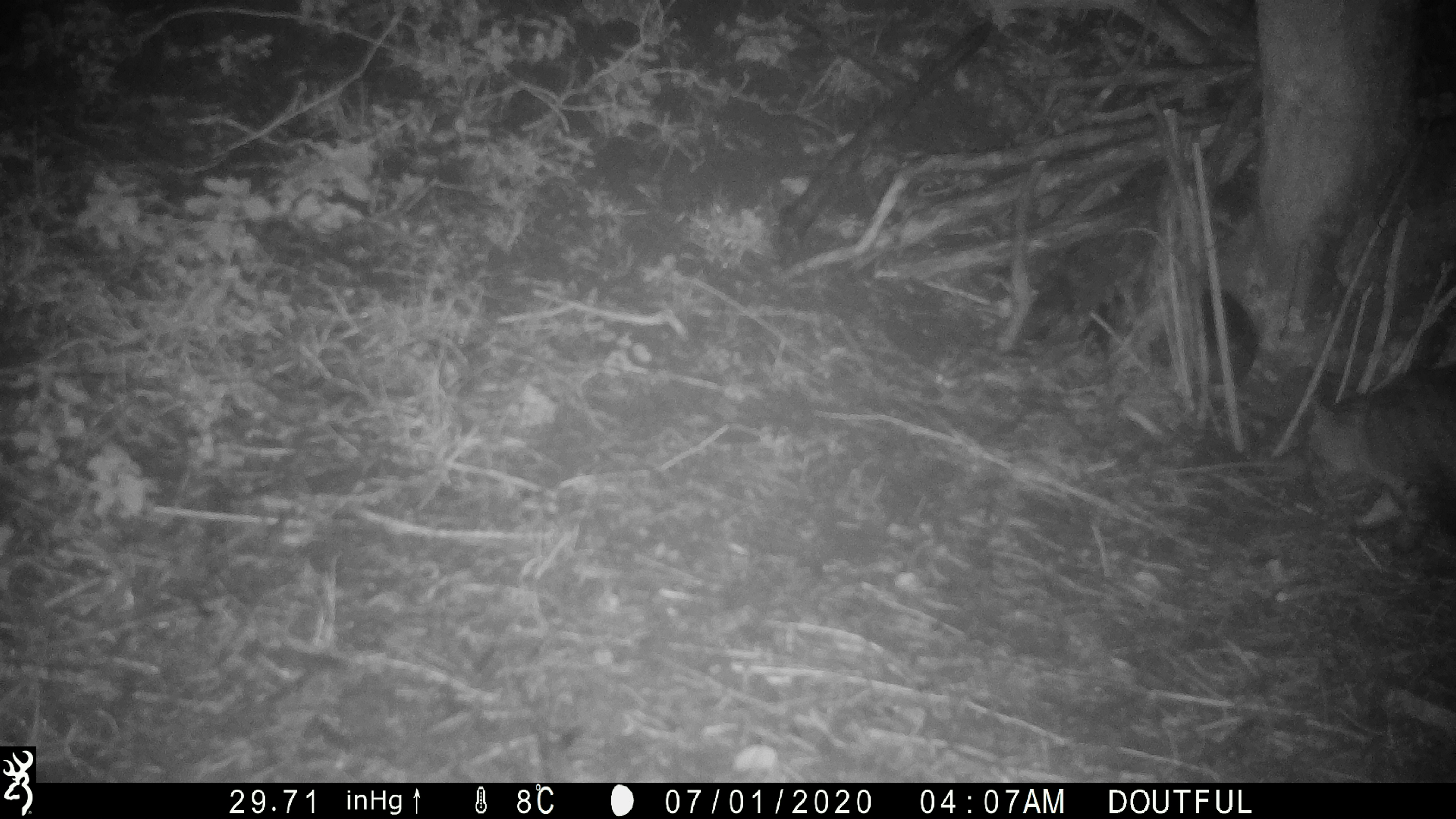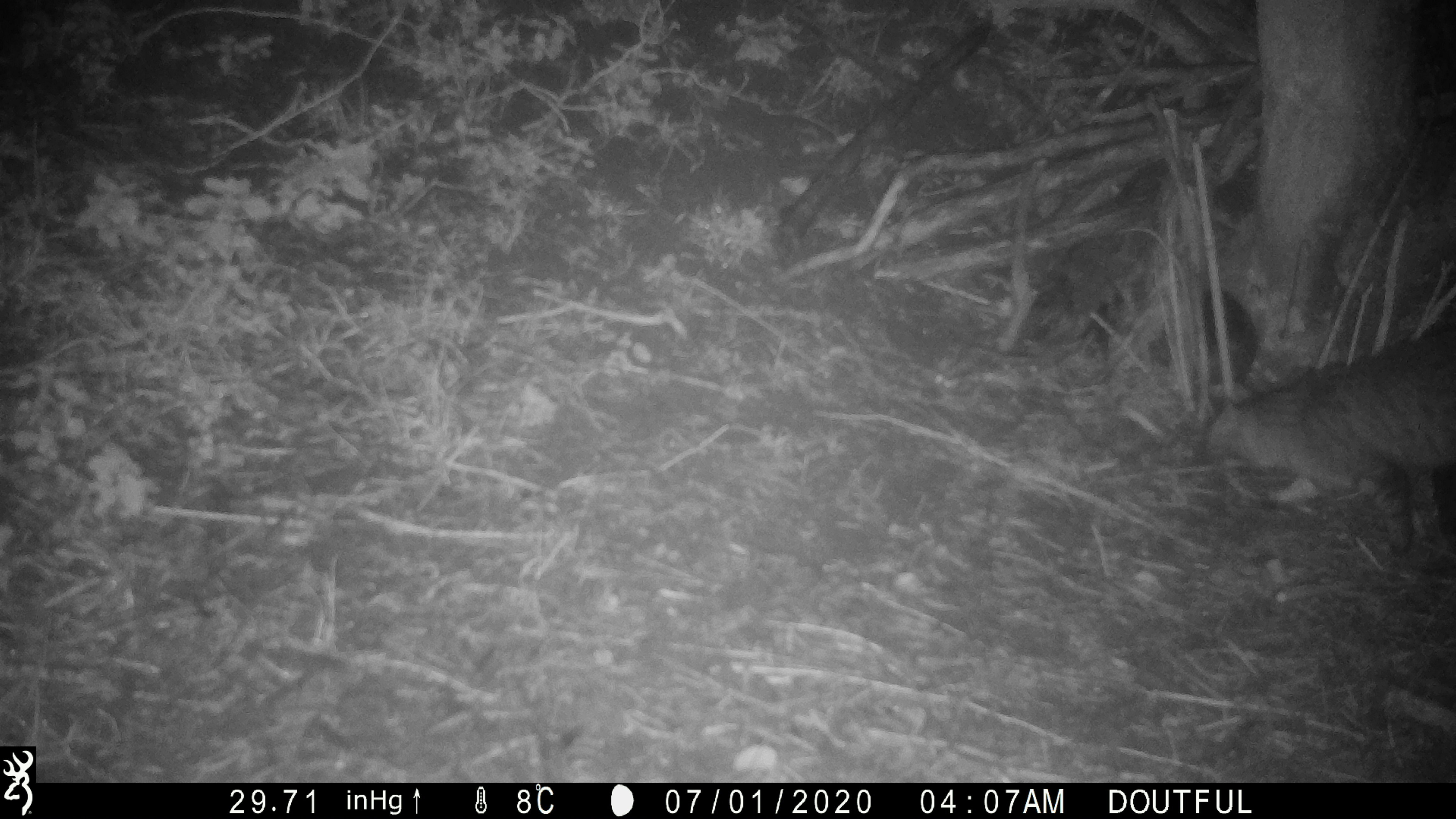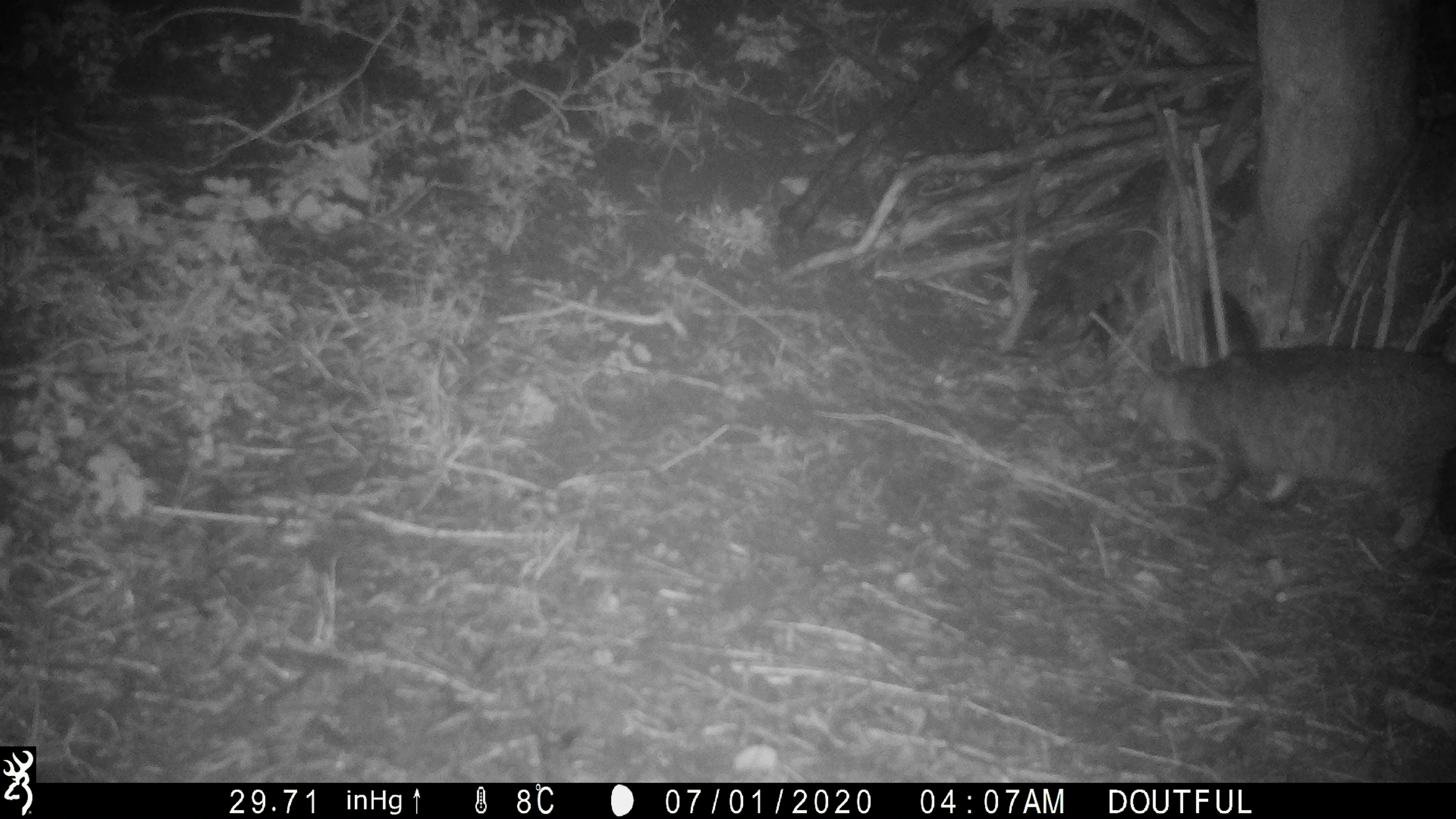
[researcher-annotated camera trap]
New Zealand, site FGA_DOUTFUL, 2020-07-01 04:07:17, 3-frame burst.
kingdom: Animalia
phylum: Chordata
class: Mammalia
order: Carnivora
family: Felidae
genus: Felis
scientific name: Felis catus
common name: domestic cat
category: cat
Cat (domestic cat) (Felis catus).